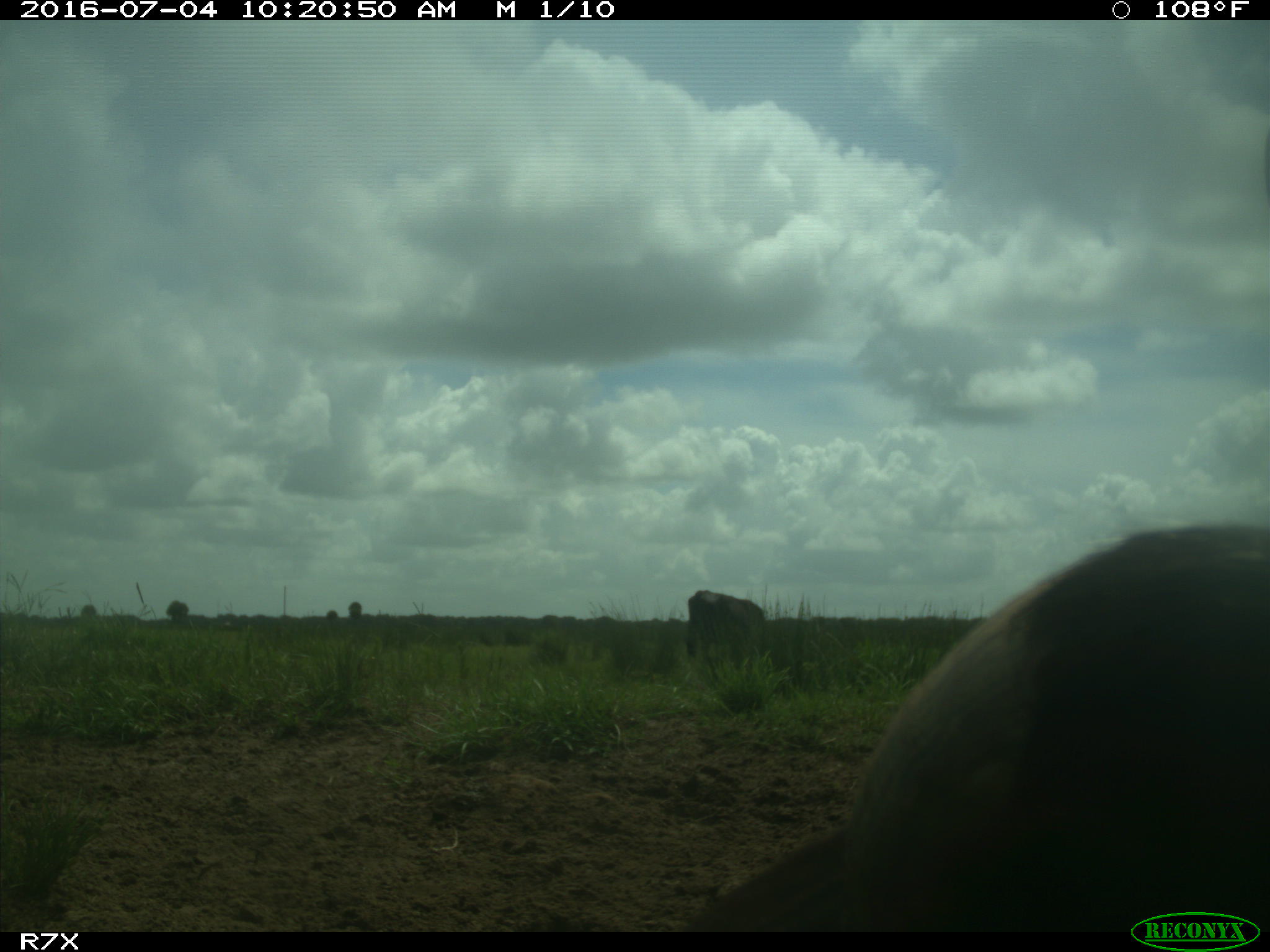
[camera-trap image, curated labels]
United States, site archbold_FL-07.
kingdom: Animalia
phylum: Chordata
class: Mammalia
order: Artiodactyla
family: Bovidae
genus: Bos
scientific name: Bos taurus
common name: domestic cow